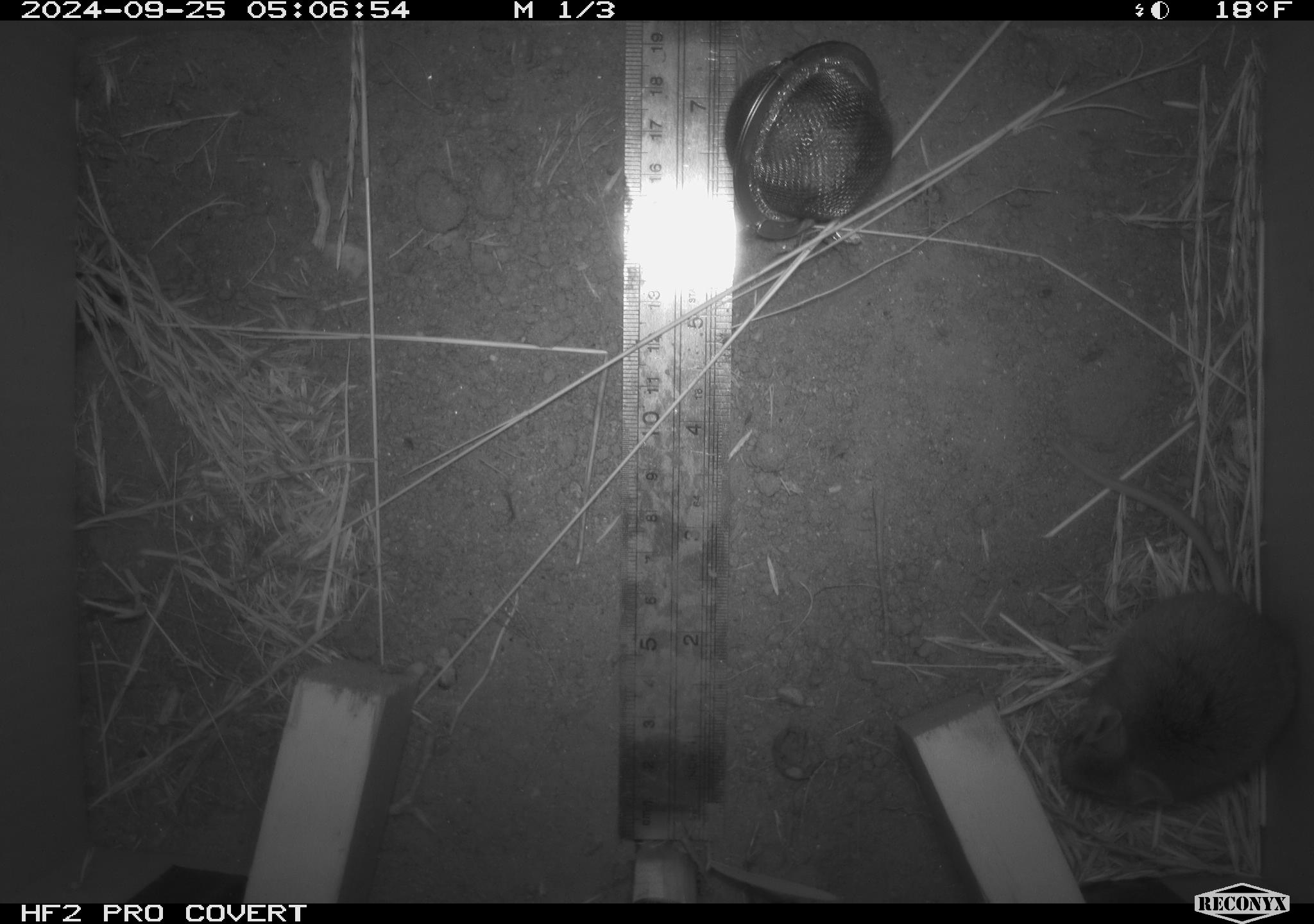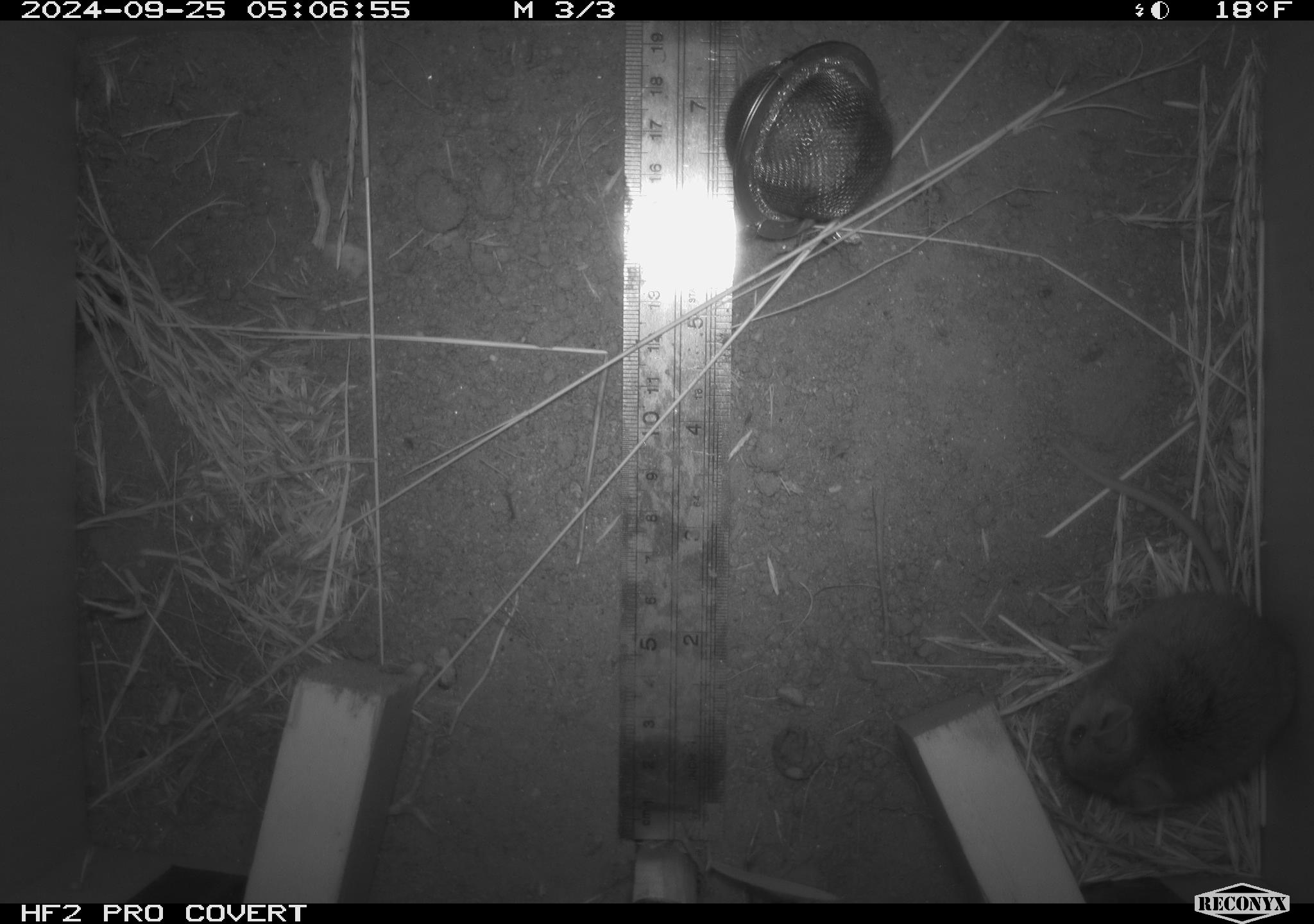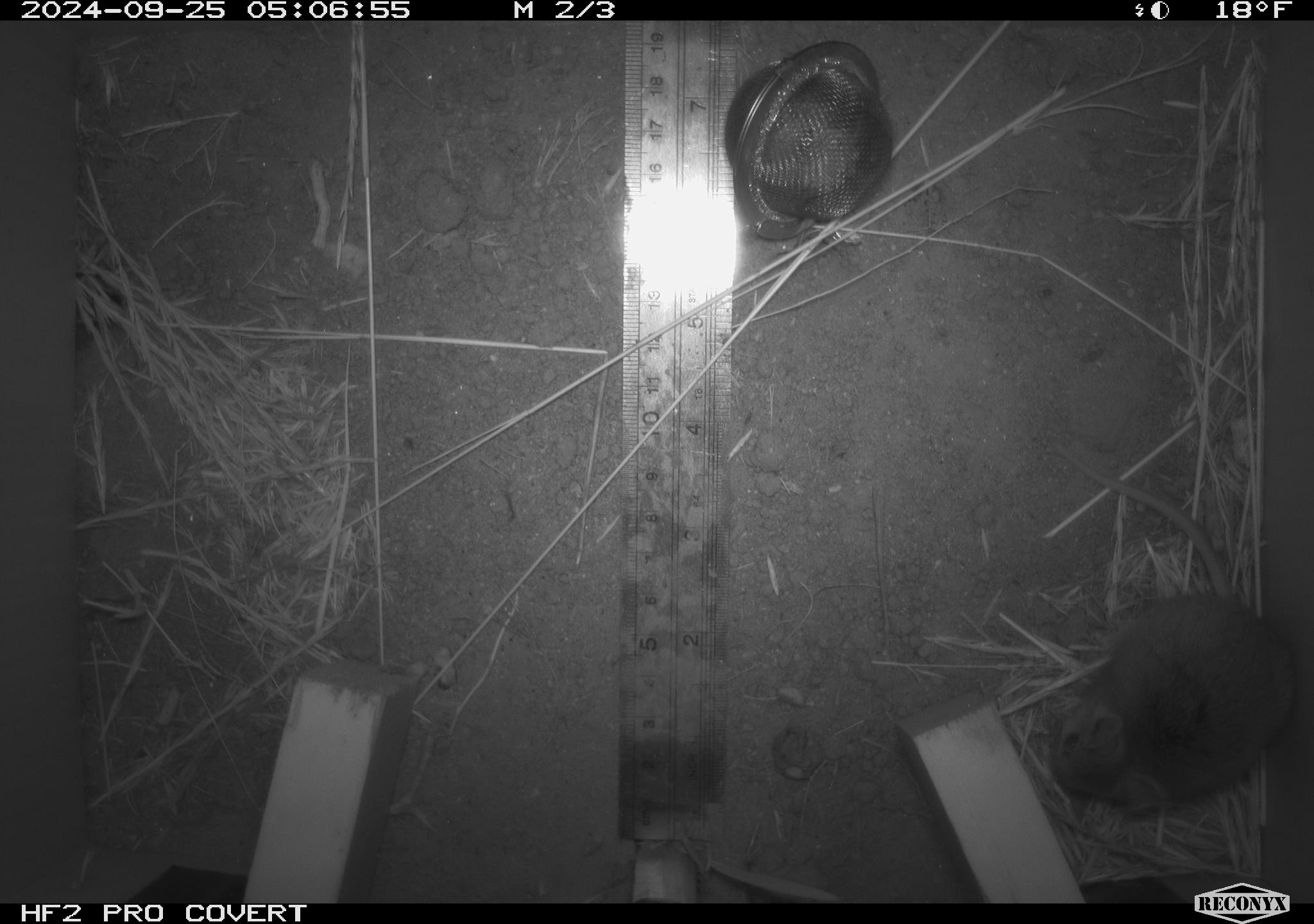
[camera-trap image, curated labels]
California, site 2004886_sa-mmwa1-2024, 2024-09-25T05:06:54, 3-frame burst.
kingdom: Animalia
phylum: Chordata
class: Mammalia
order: Rodentia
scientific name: Rodentia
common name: mouse species